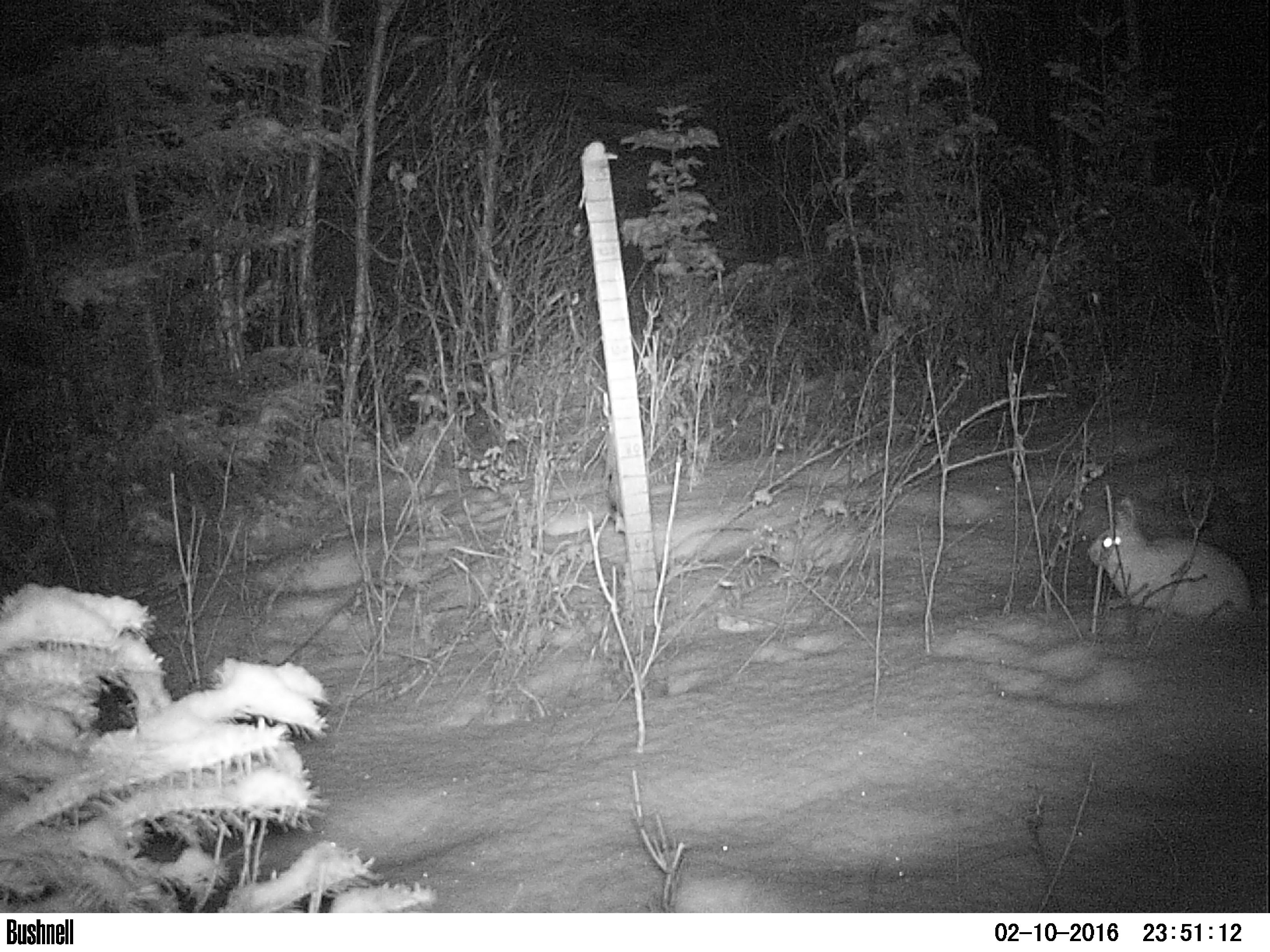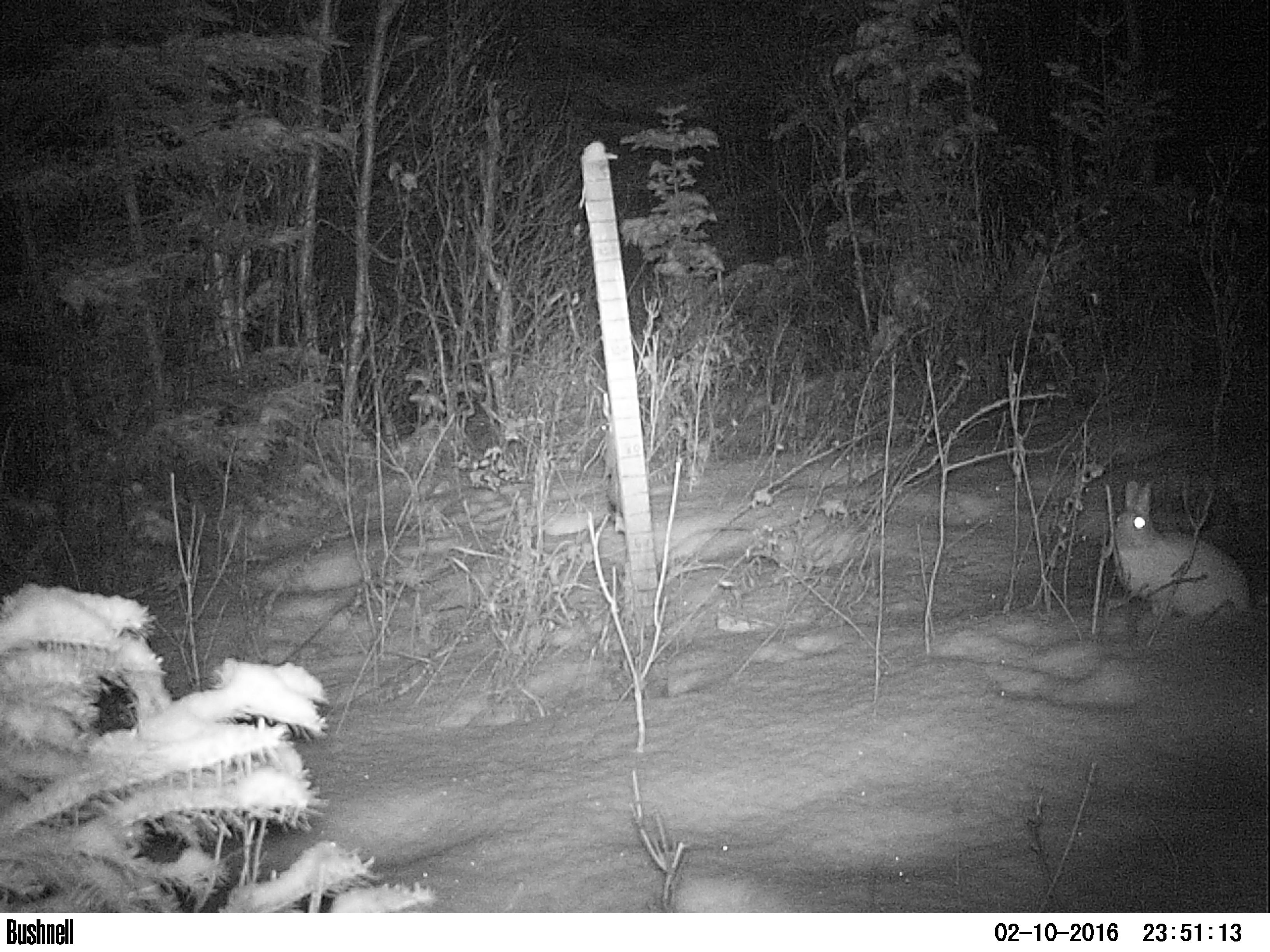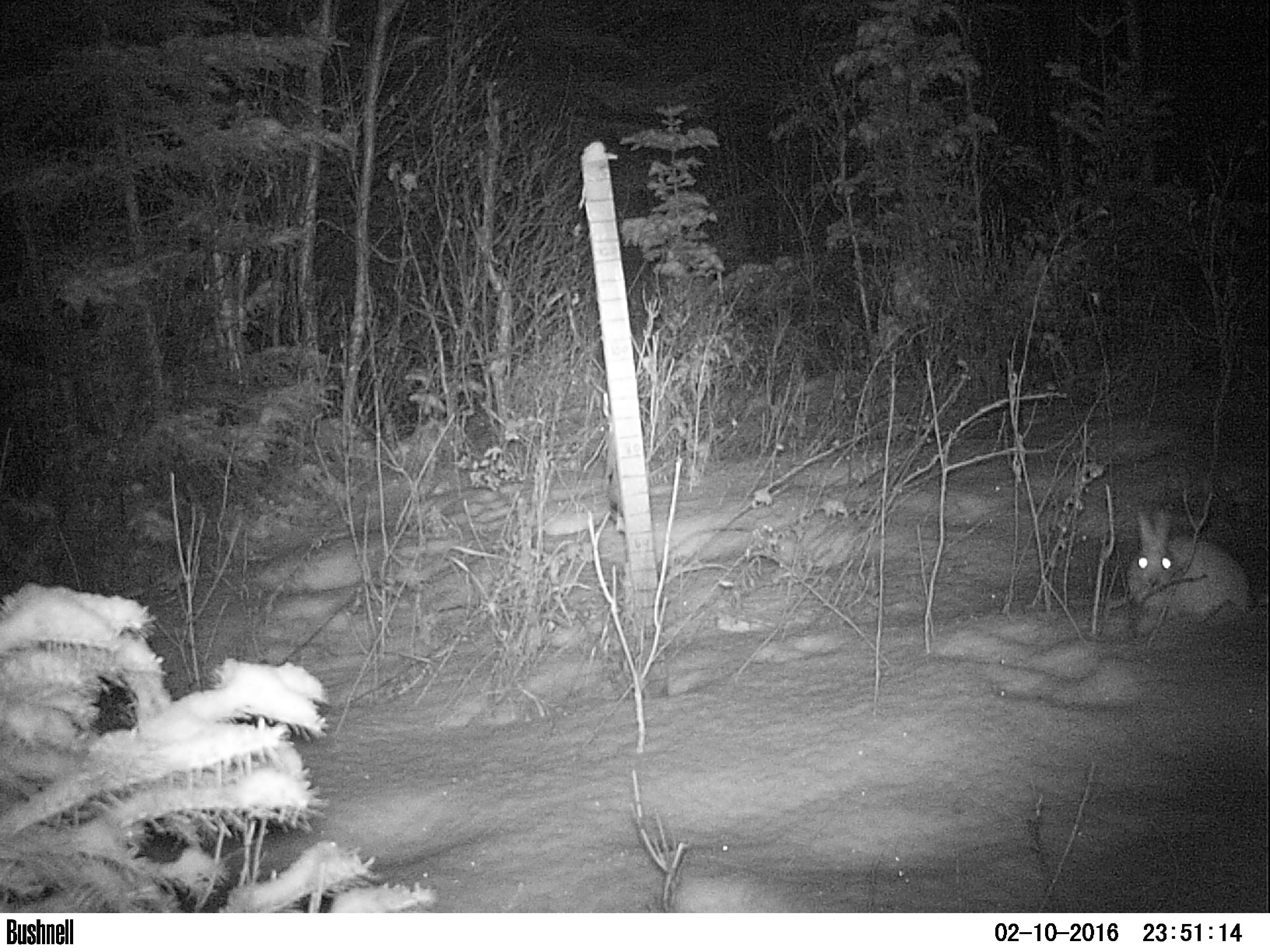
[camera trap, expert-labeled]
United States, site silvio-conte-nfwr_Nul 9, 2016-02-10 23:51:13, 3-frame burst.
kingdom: Animalia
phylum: Chordata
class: Mammalia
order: Lagomorpha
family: Leporidae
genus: Lepus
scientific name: Lepus americanus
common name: snowshoe hare